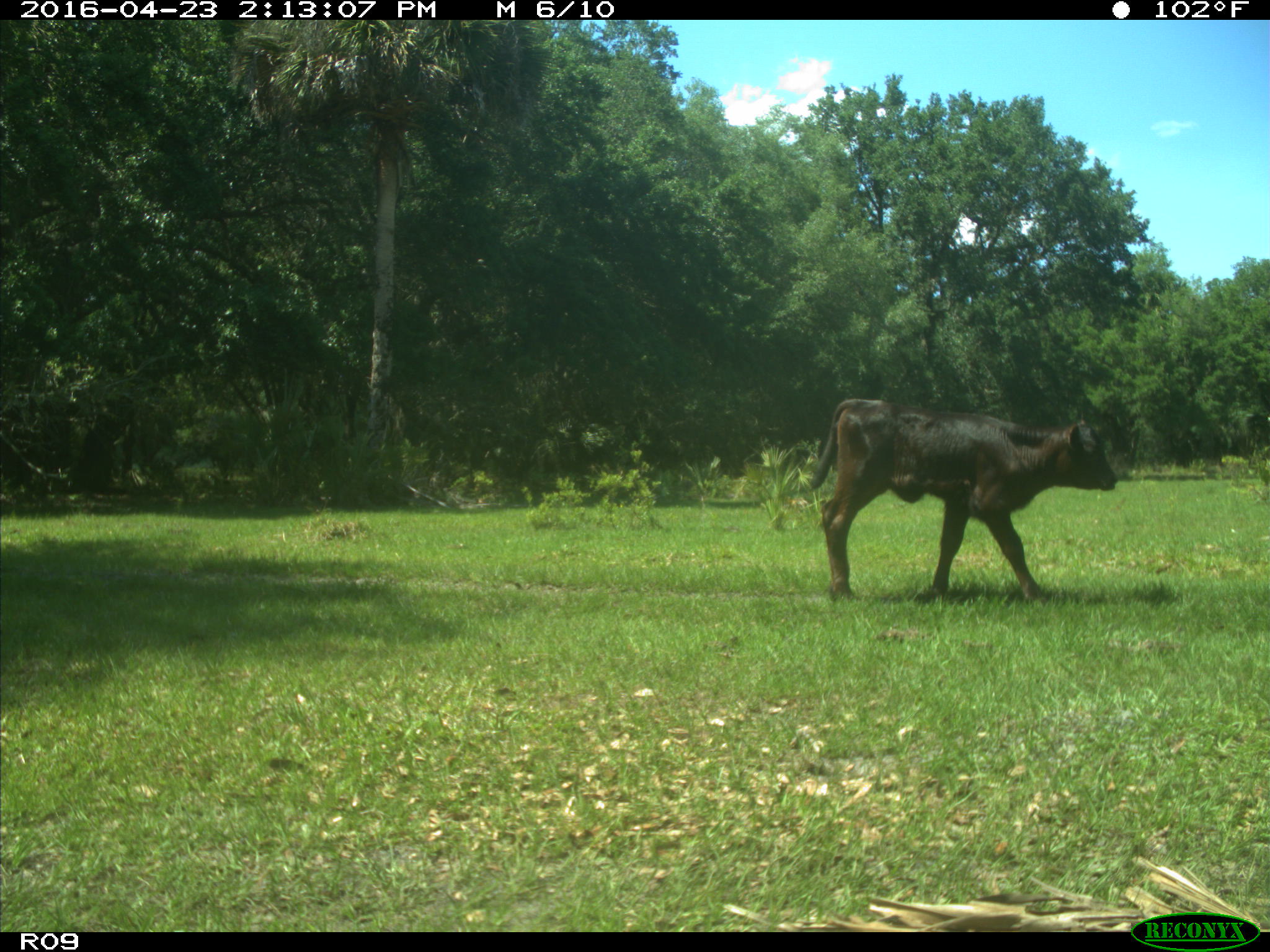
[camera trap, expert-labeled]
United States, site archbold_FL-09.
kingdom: Animalia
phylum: Chordata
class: Mammalia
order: Artiodactyla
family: Bovidae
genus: Bos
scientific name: Bos taurus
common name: domestic cow